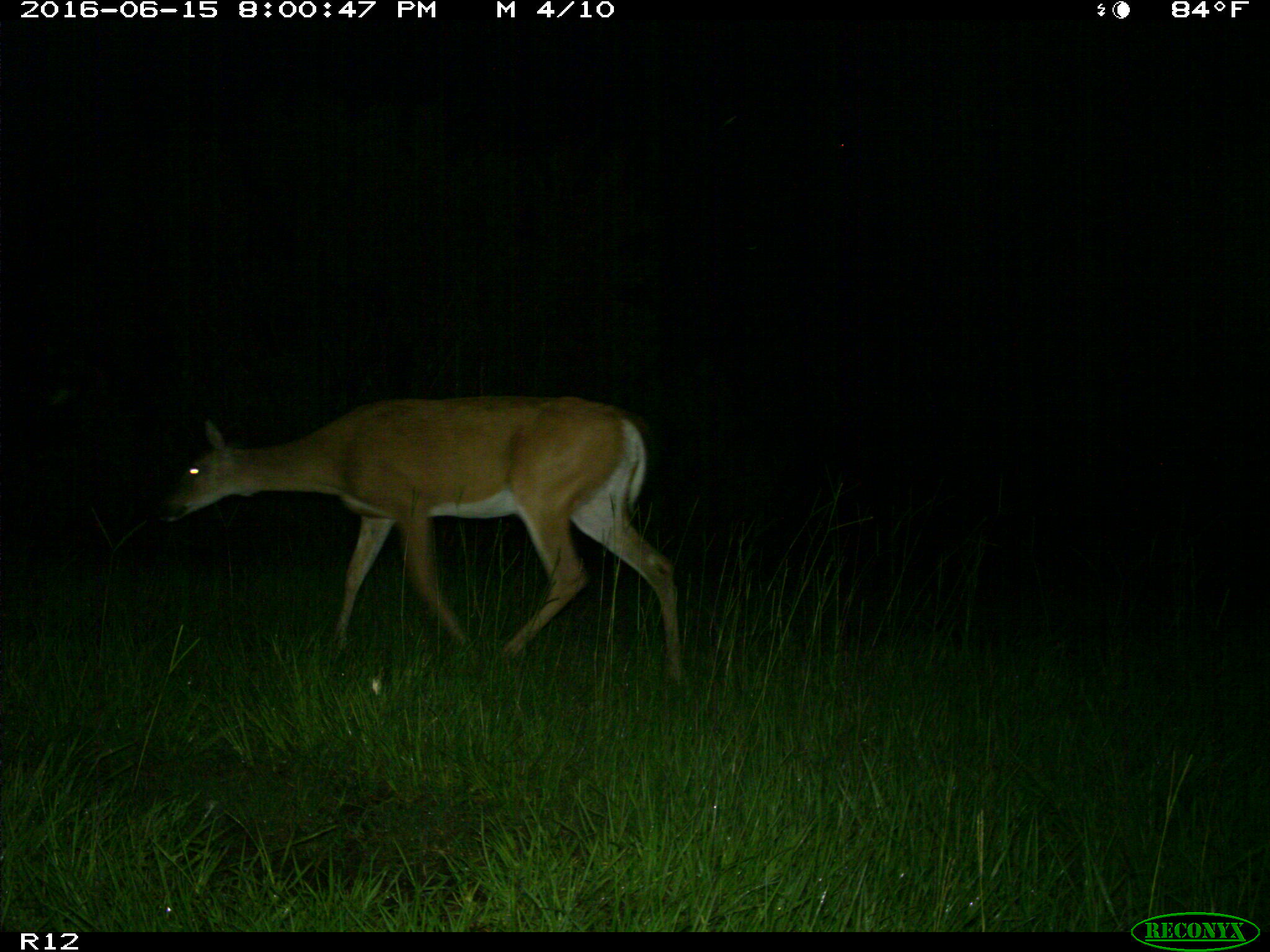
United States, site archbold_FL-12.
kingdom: Animalia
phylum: Chordata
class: Mammalia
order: Artiodactyla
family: Cervidae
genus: Odocoileus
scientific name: Odocoileus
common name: deer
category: unidentified deer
Unidentified deer (deer) (Odocoileus).